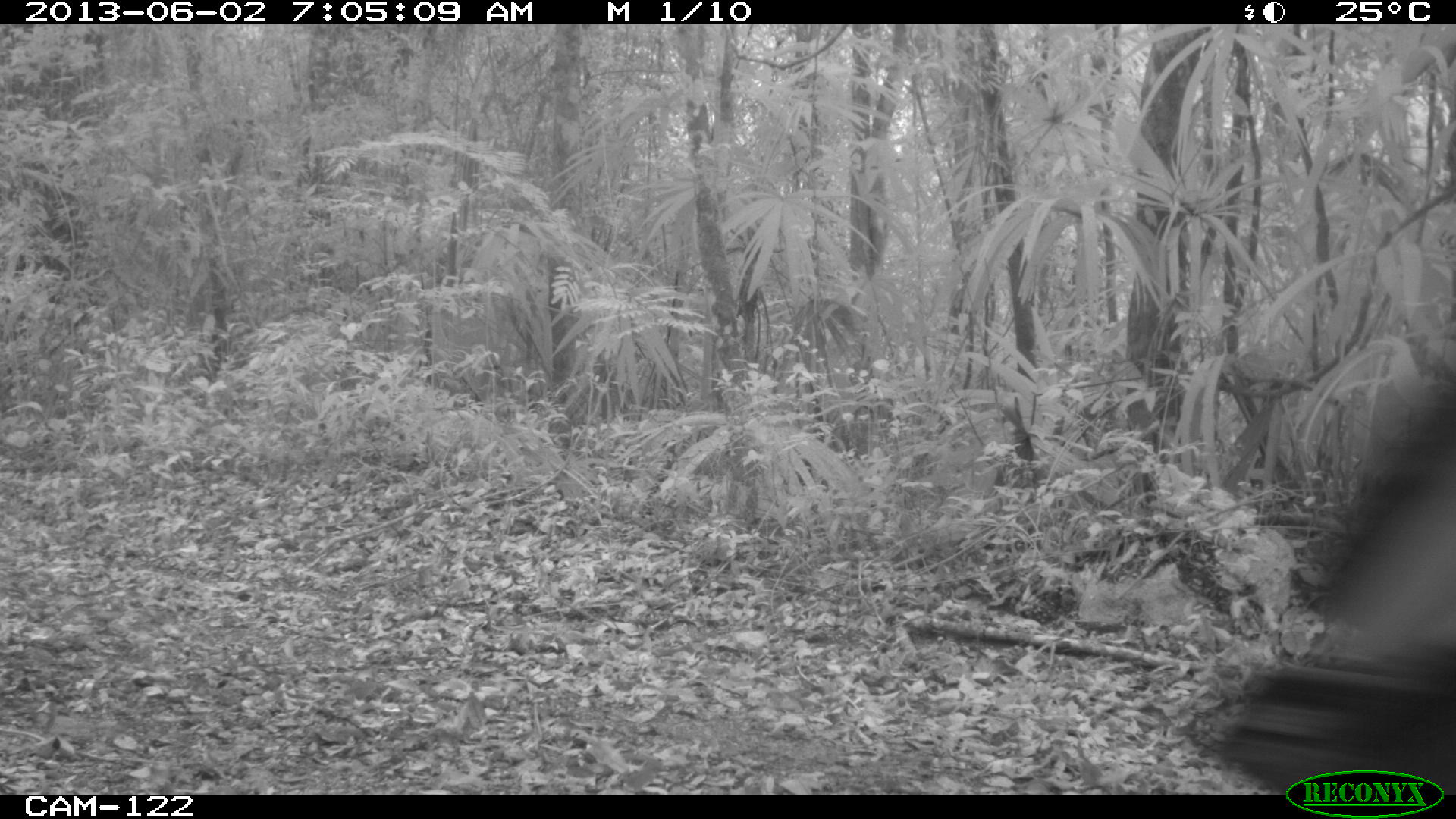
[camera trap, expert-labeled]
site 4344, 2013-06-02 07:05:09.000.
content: unidentified animal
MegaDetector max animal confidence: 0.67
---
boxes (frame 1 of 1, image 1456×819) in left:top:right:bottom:
unknown: 1224:392:1456:794